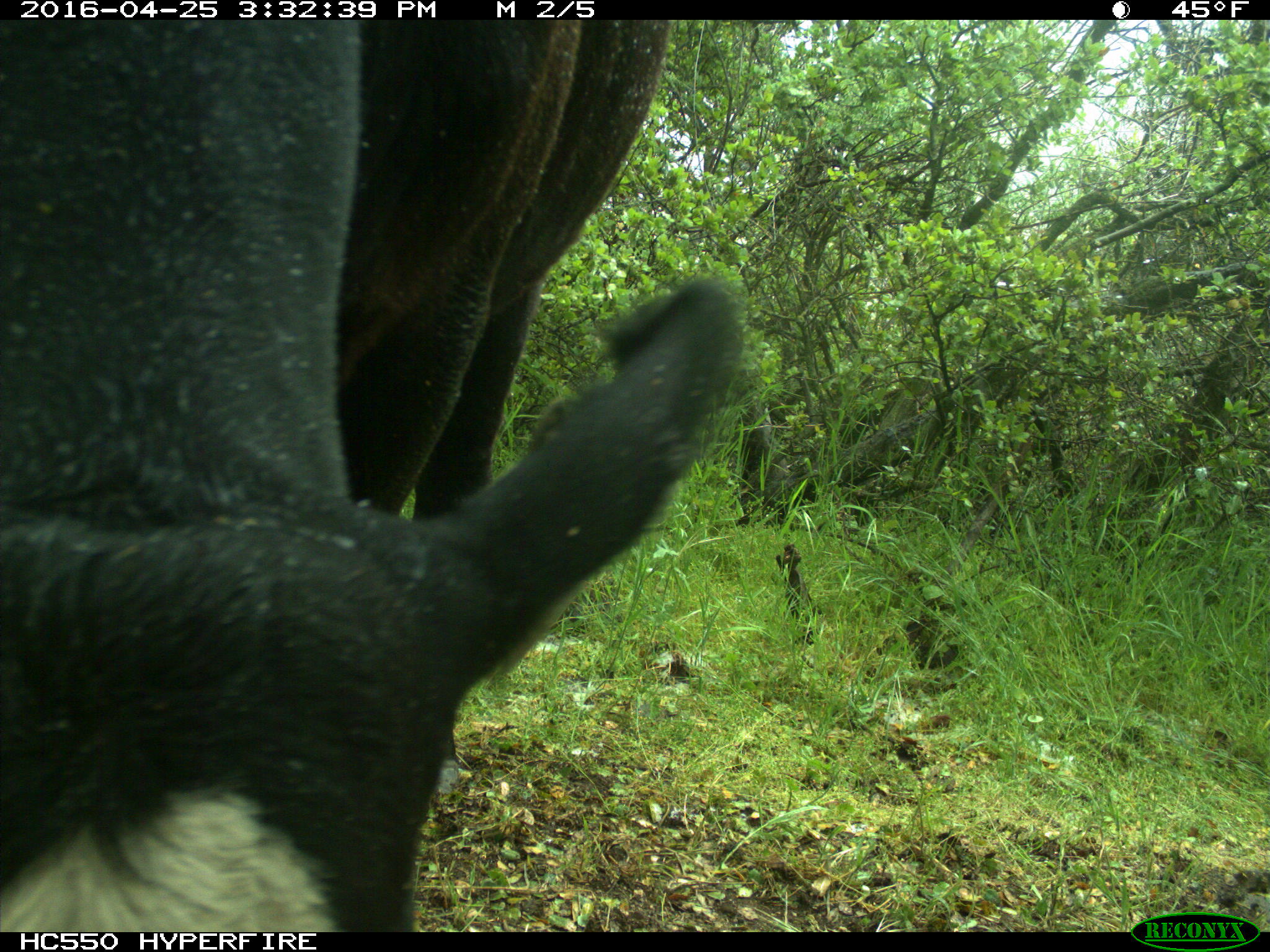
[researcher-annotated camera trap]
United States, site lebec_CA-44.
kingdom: Animalia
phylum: Chordata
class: Mammalia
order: Artiodactyla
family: Bovidae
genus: Bos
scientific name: Bos taurus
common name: domestic cow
Bos taurus (domestic cow).